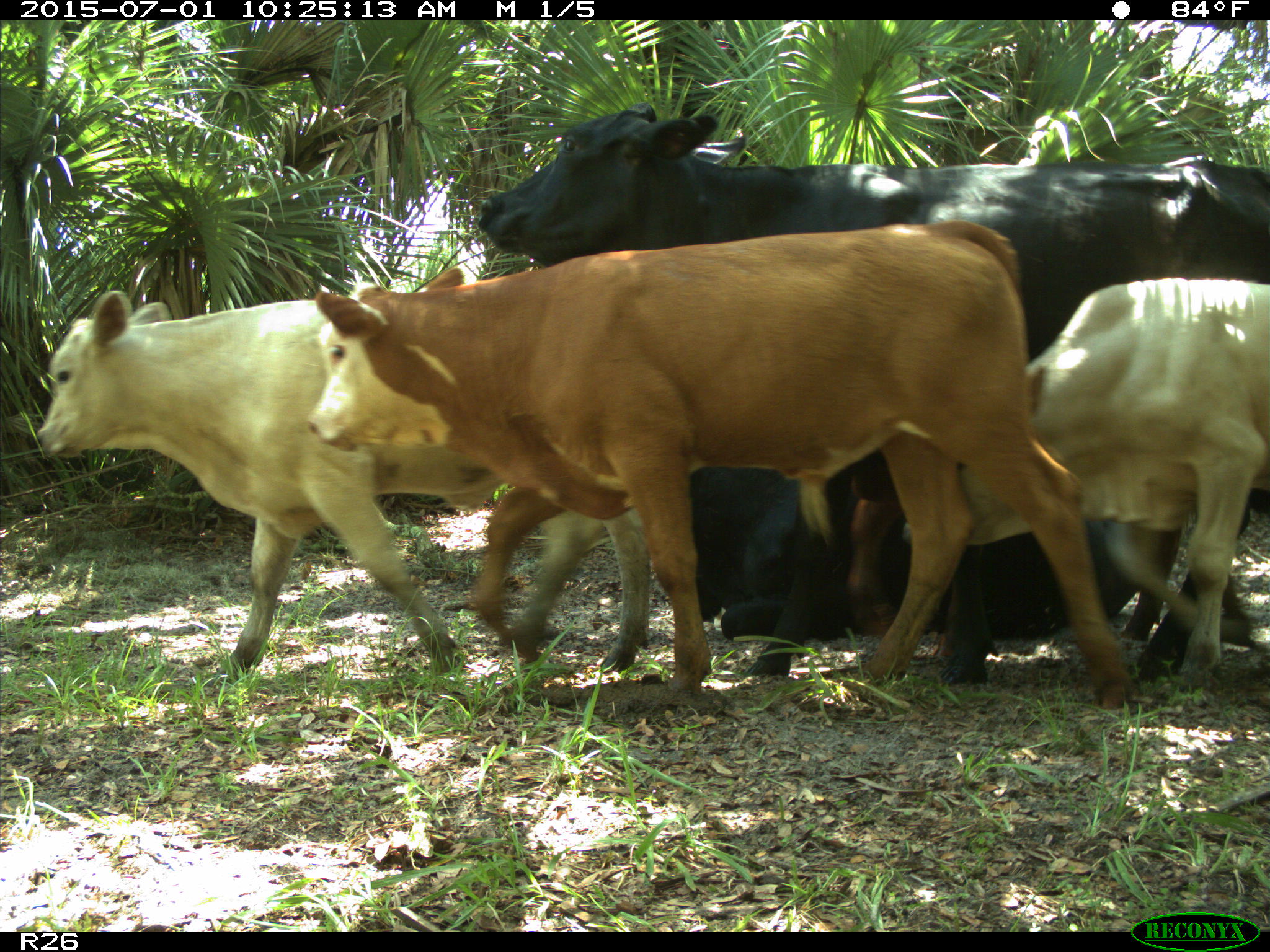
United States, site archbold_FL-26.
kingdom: Animalia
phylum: Chordata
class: Mammalia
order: Artiodactyla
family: Bovidae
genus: Bos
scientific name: Bos taurus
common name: domestic cow